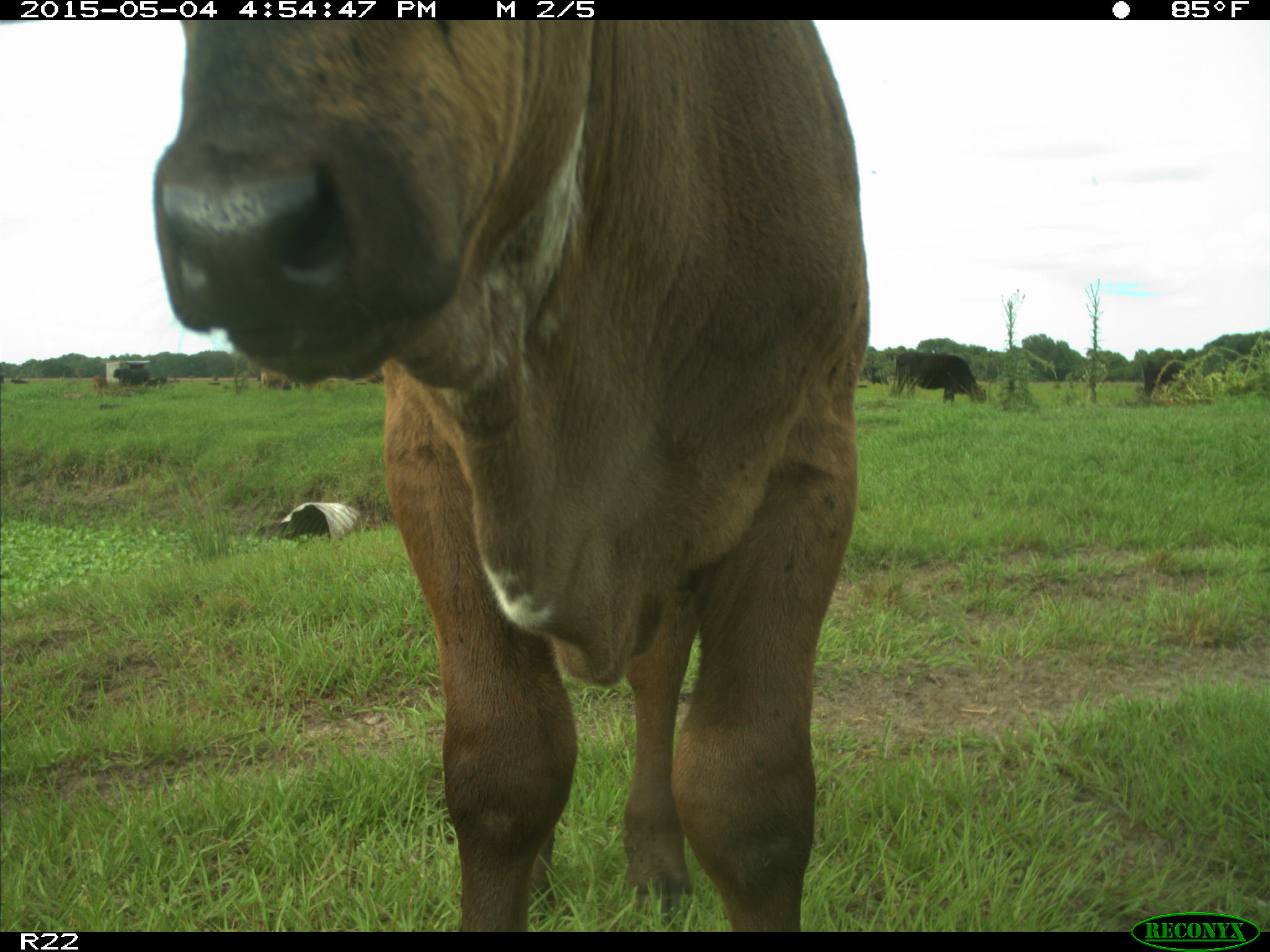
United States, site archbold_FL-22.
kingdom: Animalia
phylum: Chordata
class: Mammalia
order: Artiodactyla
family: Bovidae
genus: Bos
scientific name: Bos taurus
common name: domestic cow